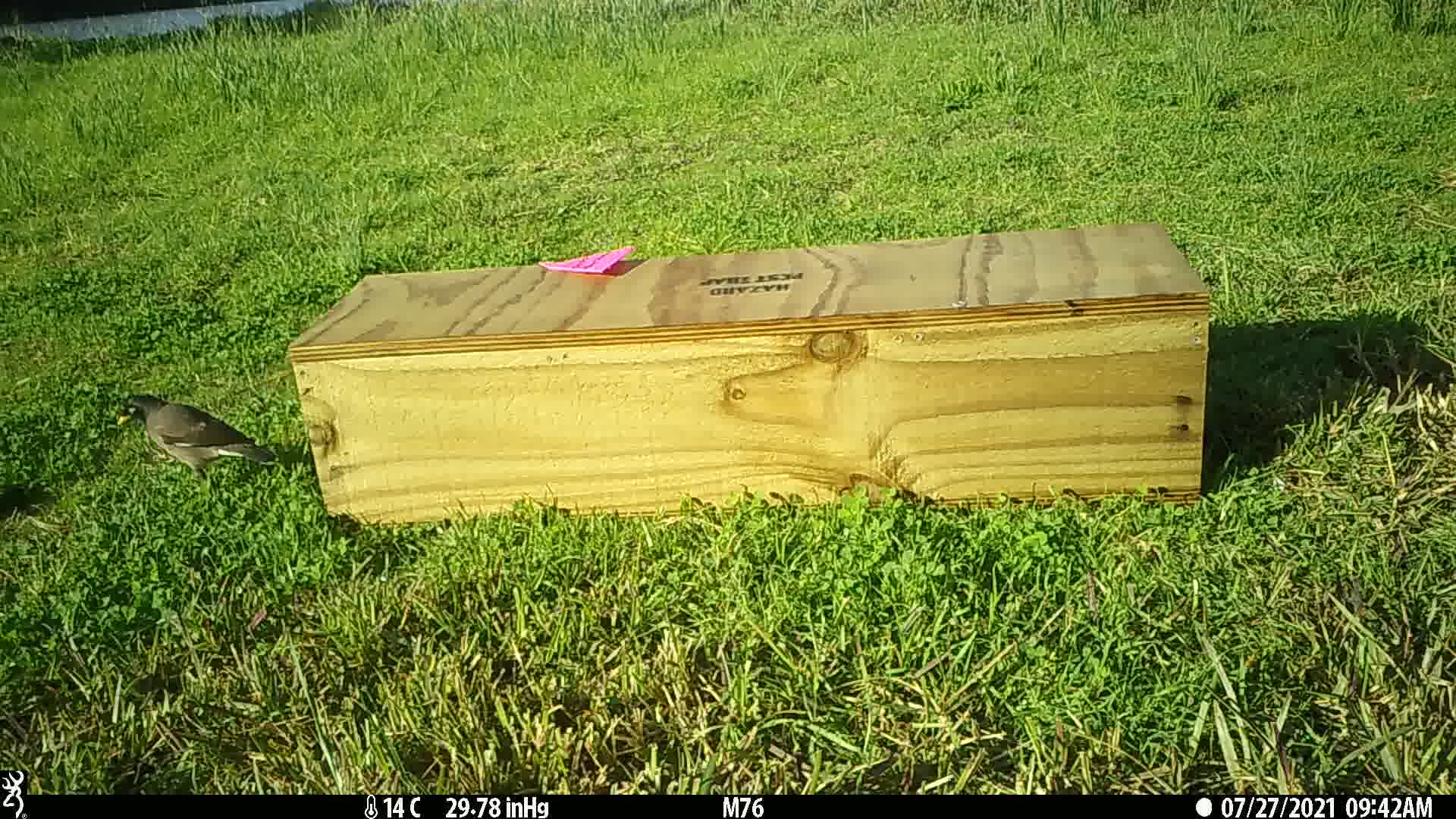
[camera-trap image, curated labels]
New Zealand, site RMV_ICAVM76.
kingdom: Animalia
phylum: Chordata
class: Aves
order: Passeriformes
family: Sturnidae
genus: Acridotheres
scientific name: Acridotheres tristis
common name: common myna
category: myna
Myna (common myna) (Acridotheres tristis).